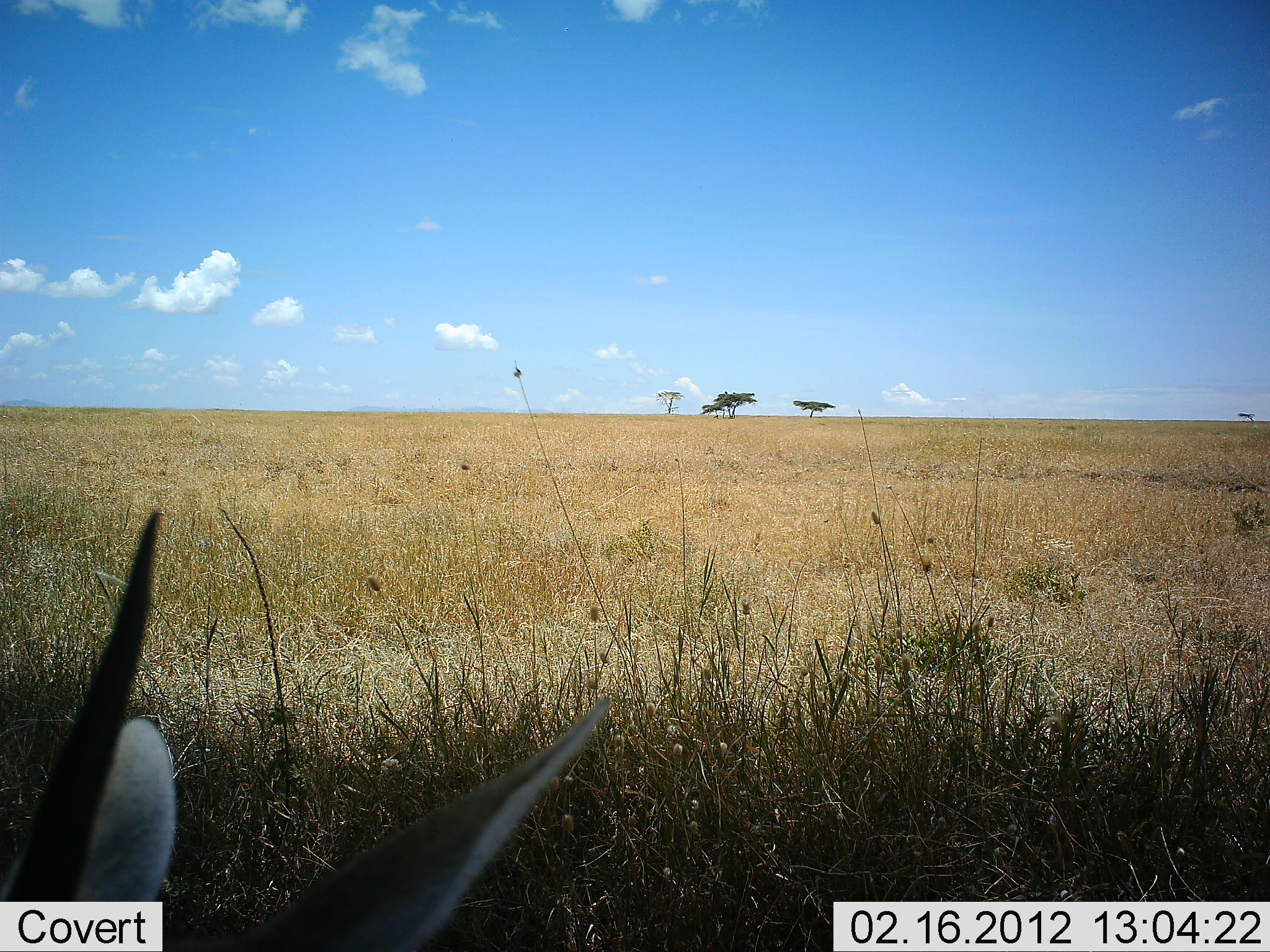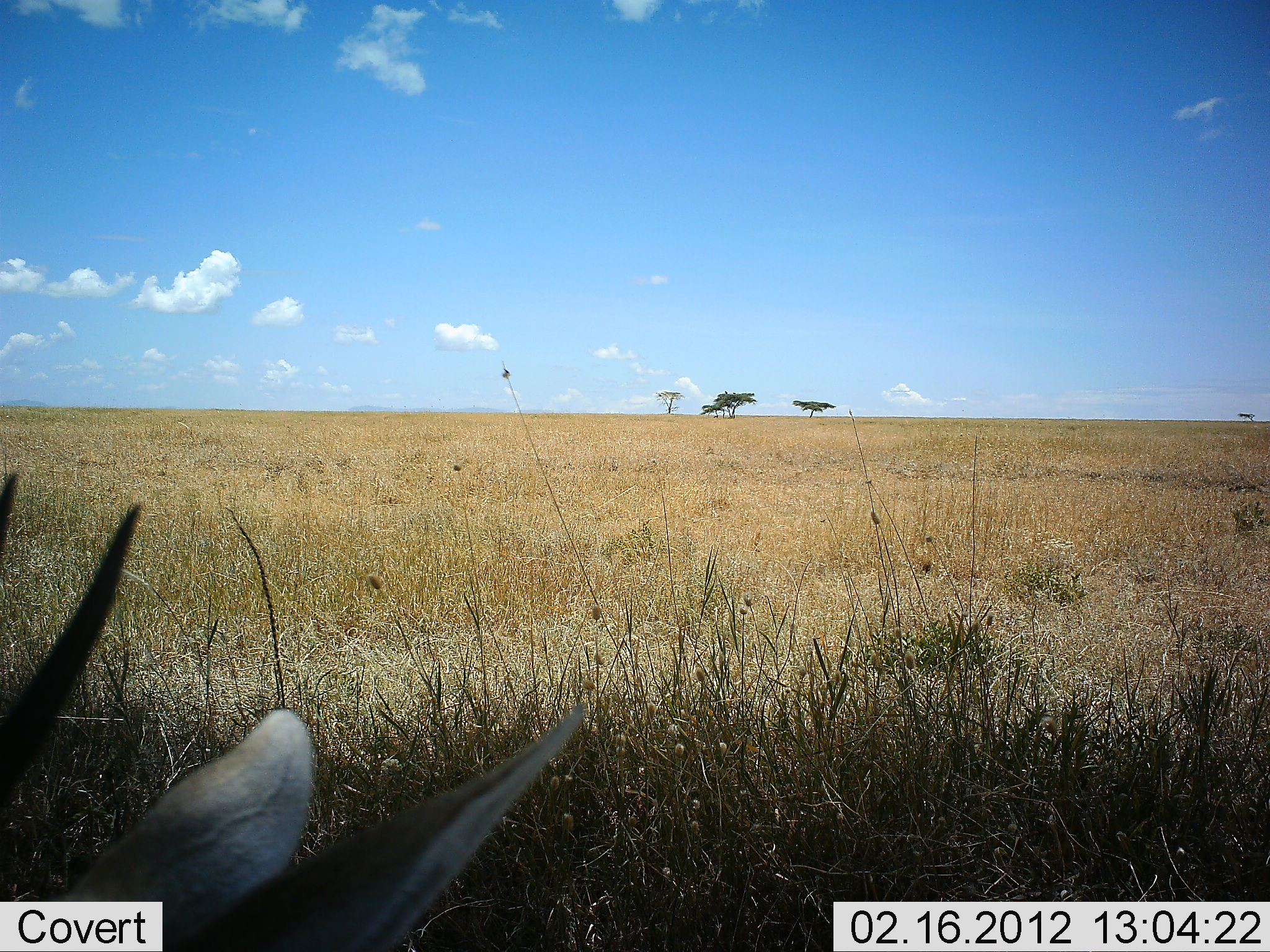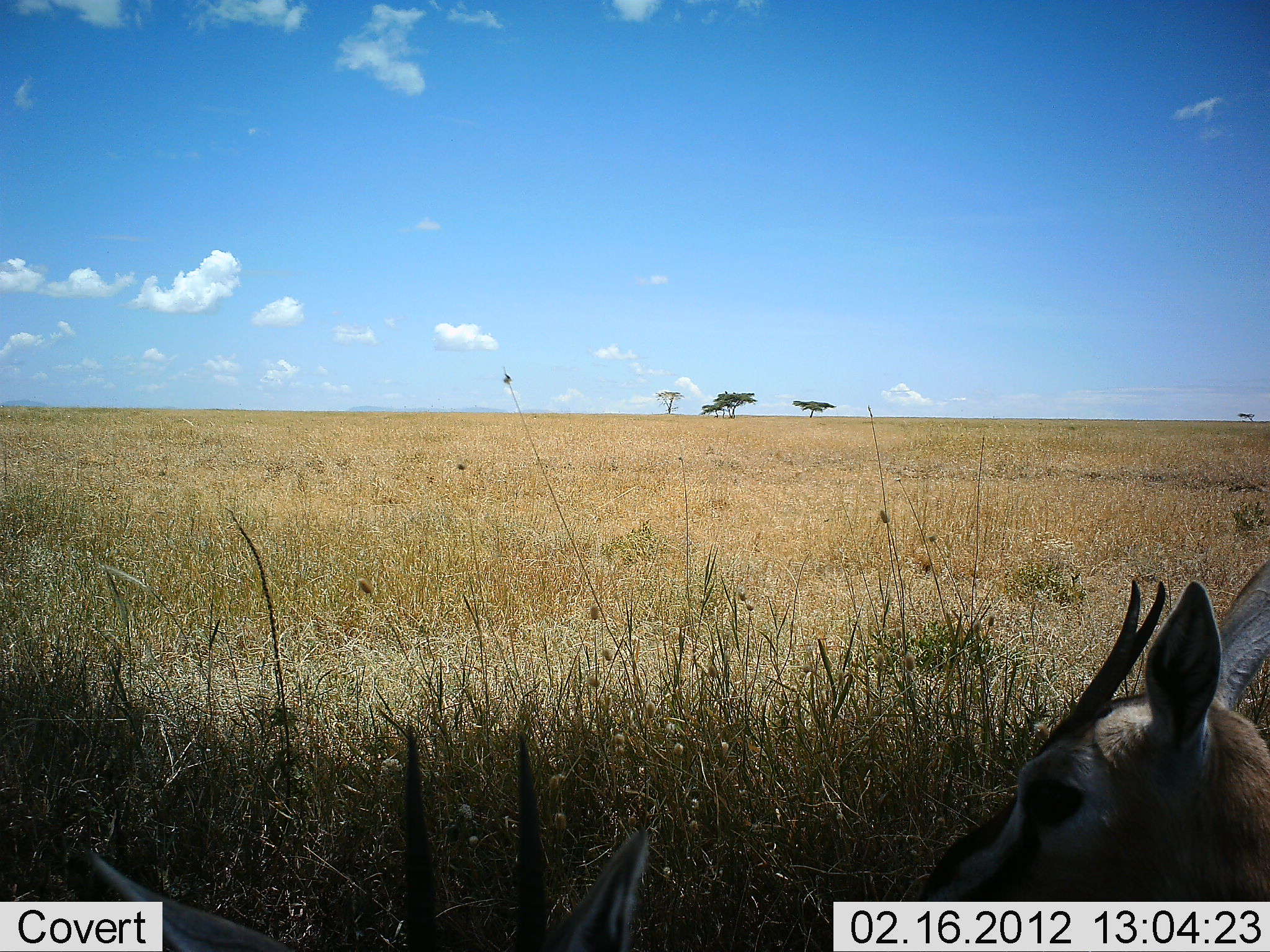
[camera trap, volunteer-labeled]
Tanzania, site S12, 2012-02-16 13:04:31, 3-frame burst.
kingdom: Animalia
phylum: Chordata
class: Mammalia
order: Artiodactyla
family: Bovidae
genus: Eudorcas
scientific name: Eudorcas thomsonii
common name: thomson's gazelle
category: gazellethomsons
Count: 2.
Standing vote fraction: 27%.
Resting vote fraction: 45%.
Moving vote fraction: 32%.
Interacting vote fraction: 5%.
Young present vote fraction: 0%.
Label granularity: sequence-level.